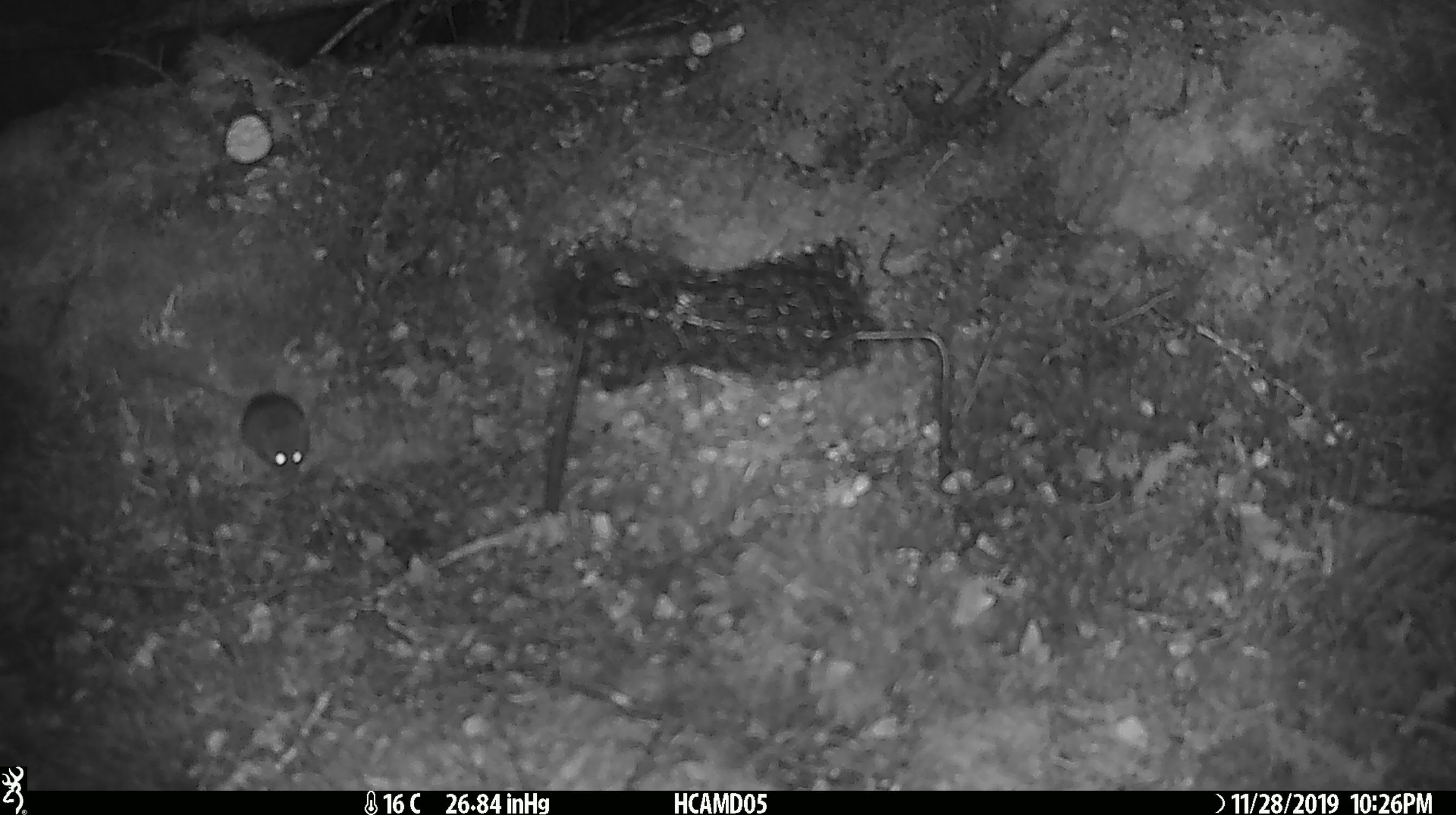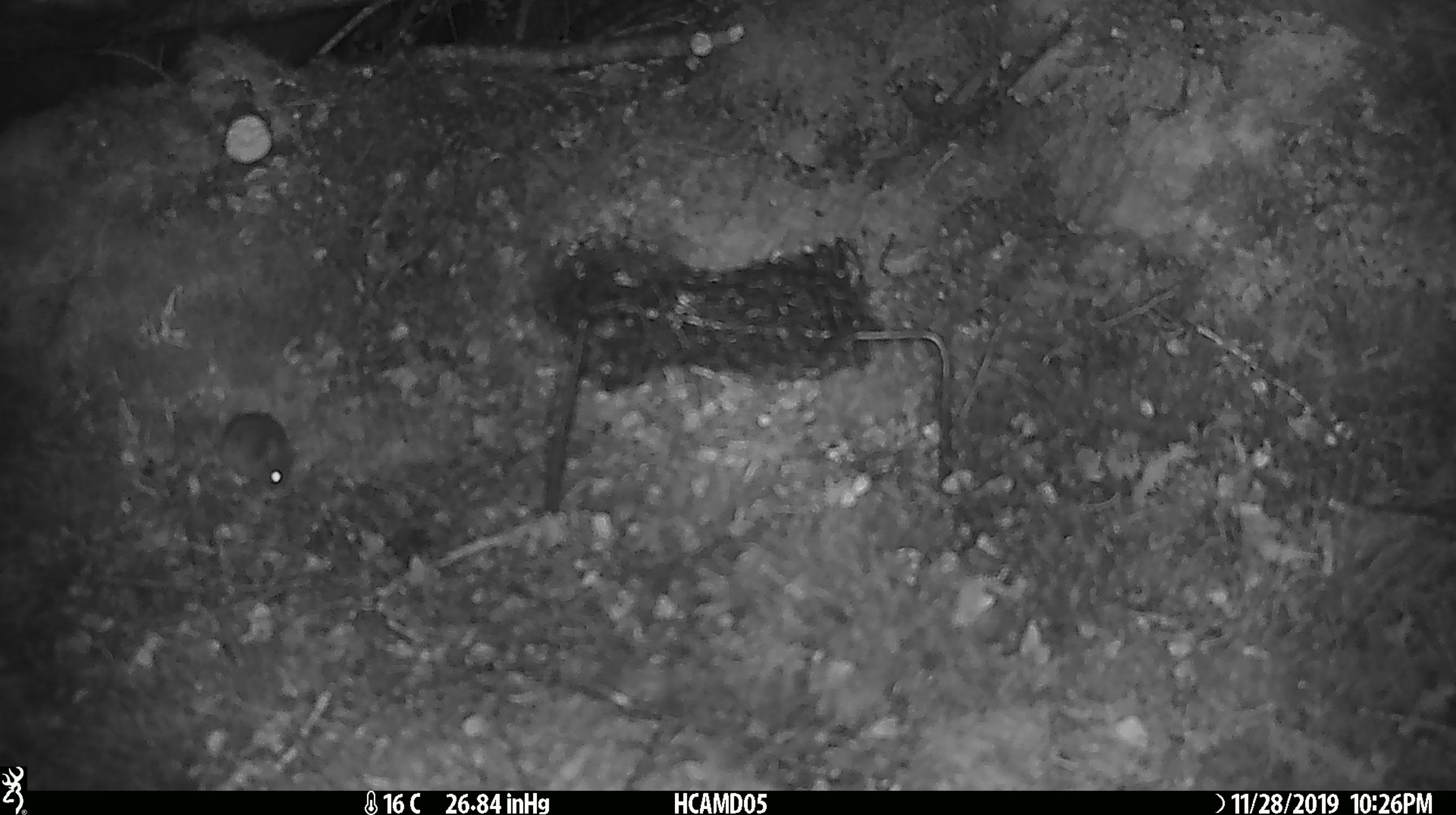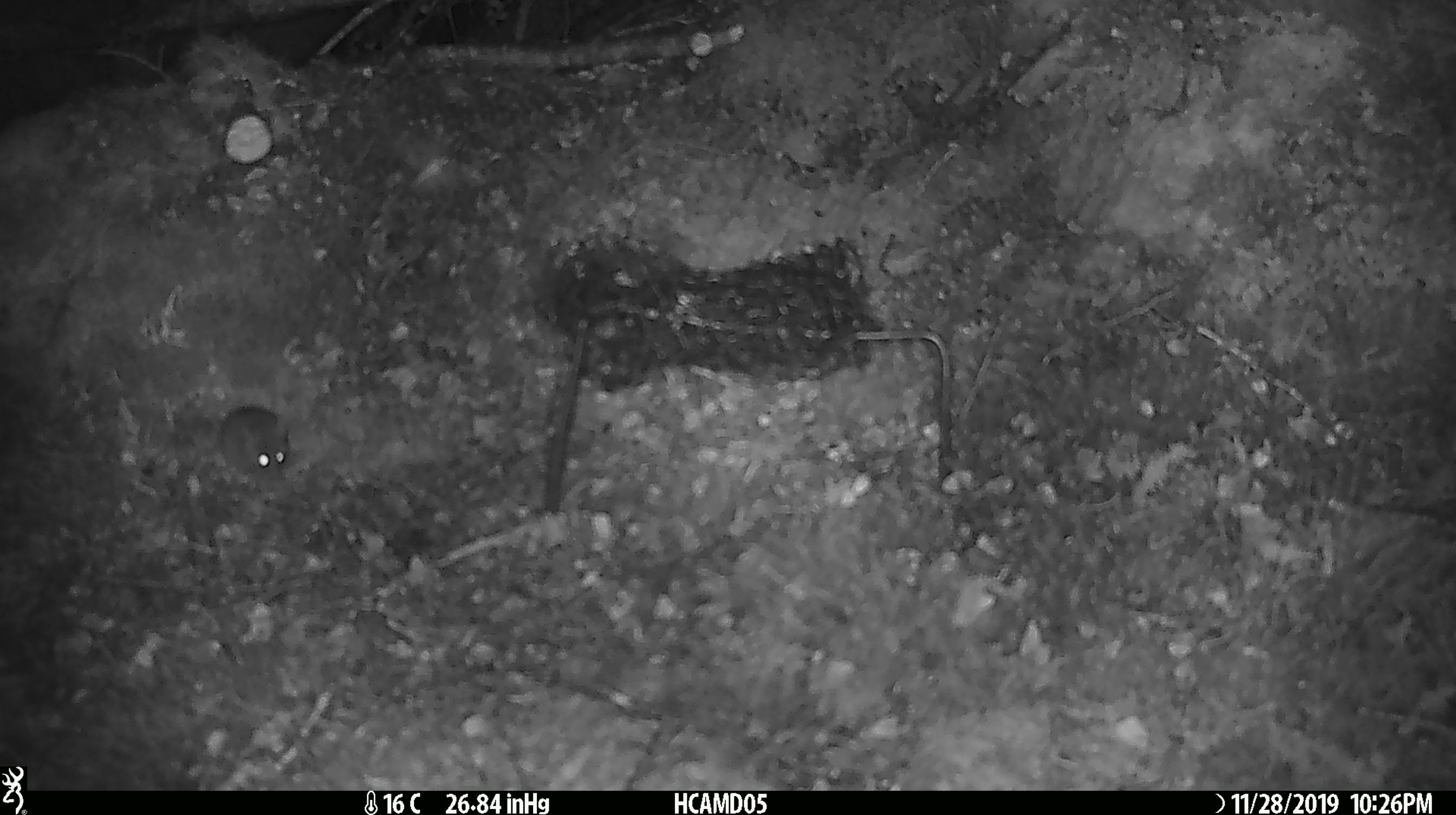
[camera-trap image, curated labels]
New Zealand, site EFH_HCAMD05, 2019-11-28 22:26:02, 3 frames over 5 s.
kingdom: Animalia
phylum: Chordata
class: Mammalia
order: Rodentia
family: Muridae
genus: Mus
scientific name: Mus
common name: mouse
Mouse (Mus).